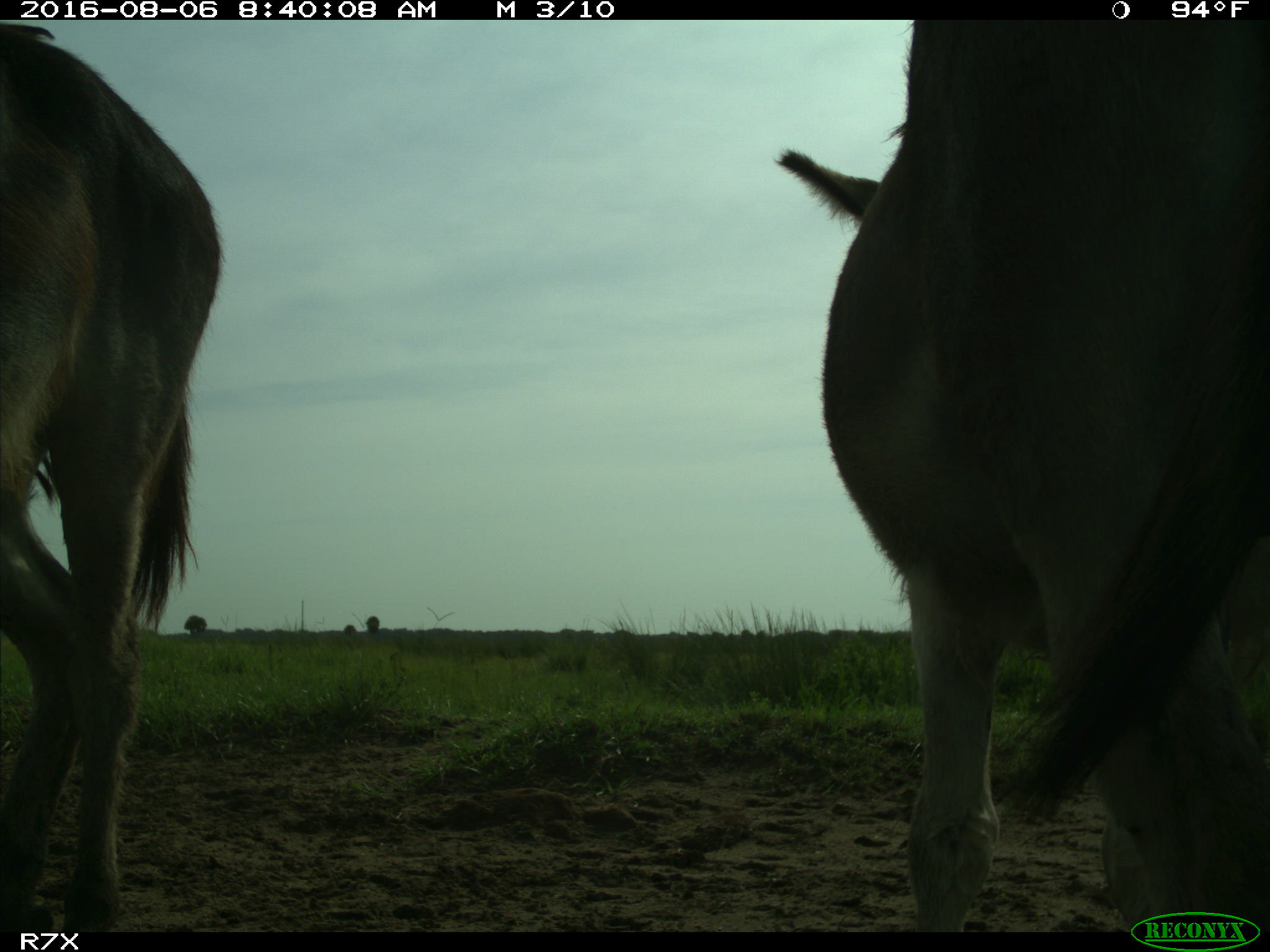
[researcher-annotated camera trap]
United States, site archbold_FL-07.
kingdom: Animalia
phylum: Chordata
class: Mammalia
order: Perissodactyla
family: Equidae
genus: Equus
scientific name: Equus africanus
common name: african wild ass